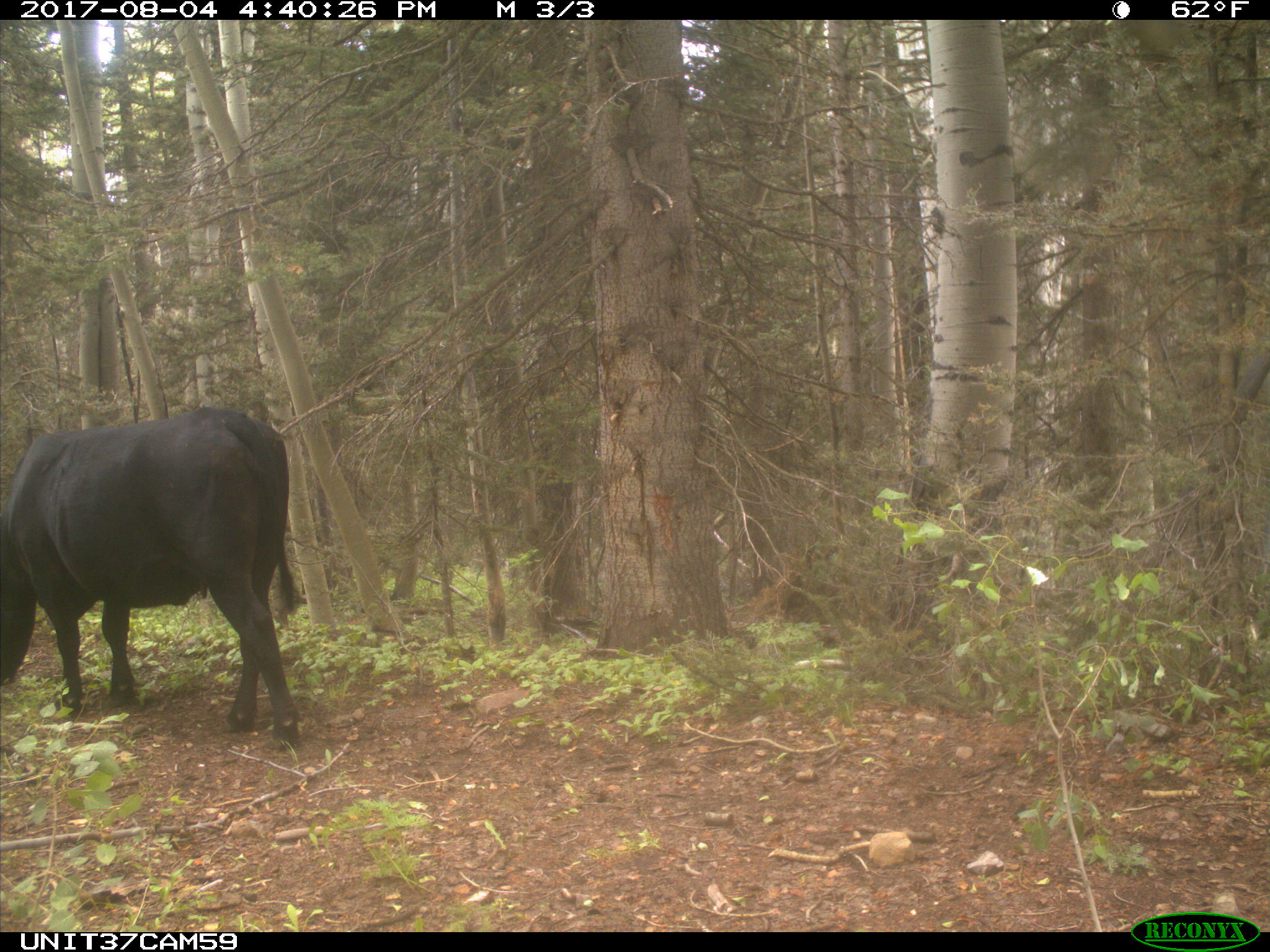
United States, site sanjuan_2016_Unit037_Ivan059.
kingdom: Animalia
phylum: Chordata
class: Mammalia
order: Artiodactyla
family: Bovidae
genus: Bos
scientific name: Bos taurus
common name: domestic cow